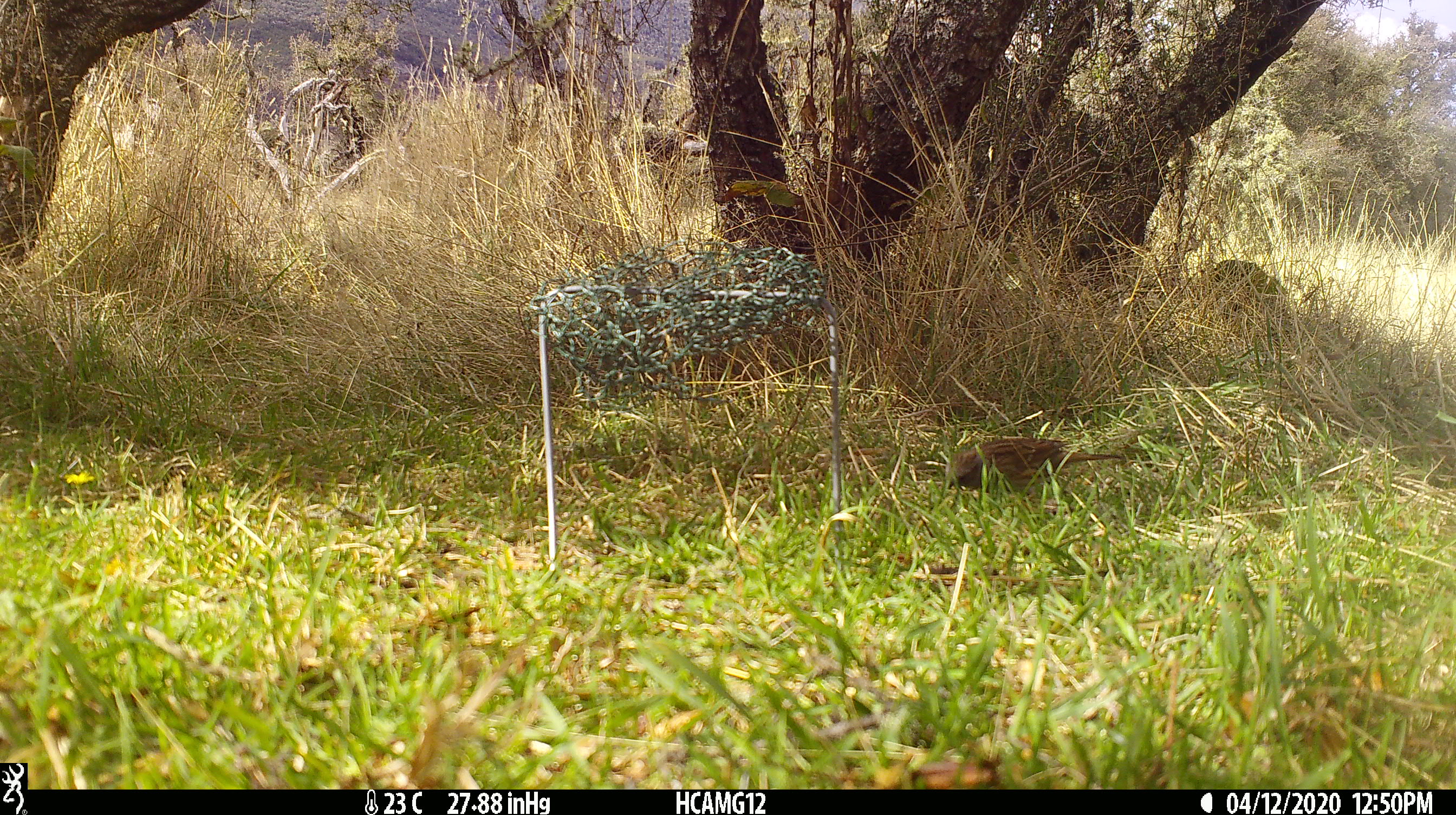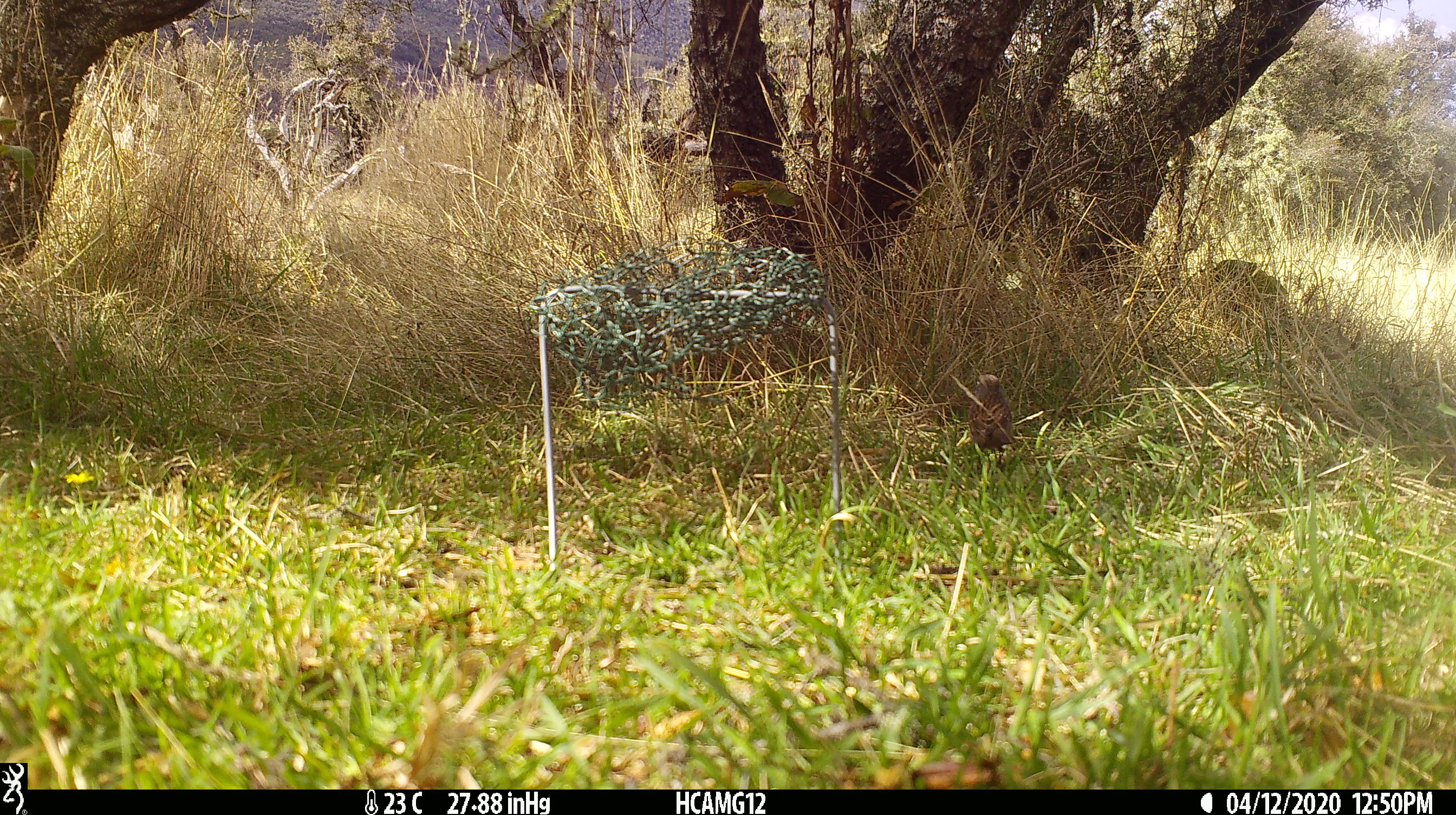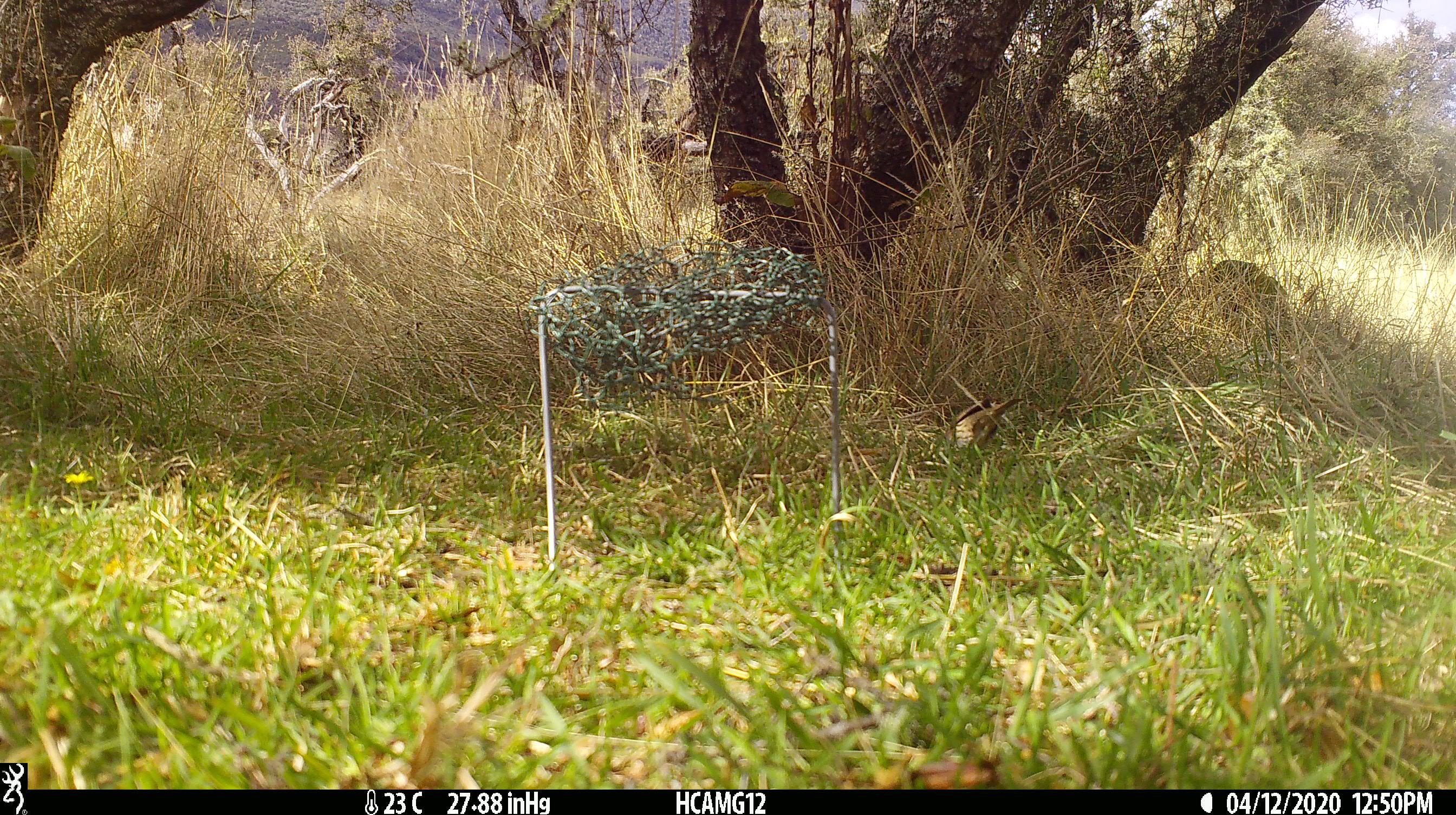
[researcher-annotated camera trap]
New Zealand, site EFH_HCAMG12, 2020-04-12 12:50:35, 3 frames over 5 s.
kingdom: Animalia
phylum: Chordata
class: Aves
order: Passeriformes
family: Prunellidae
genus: Prunella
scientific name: Prunella modularis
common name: dunnock